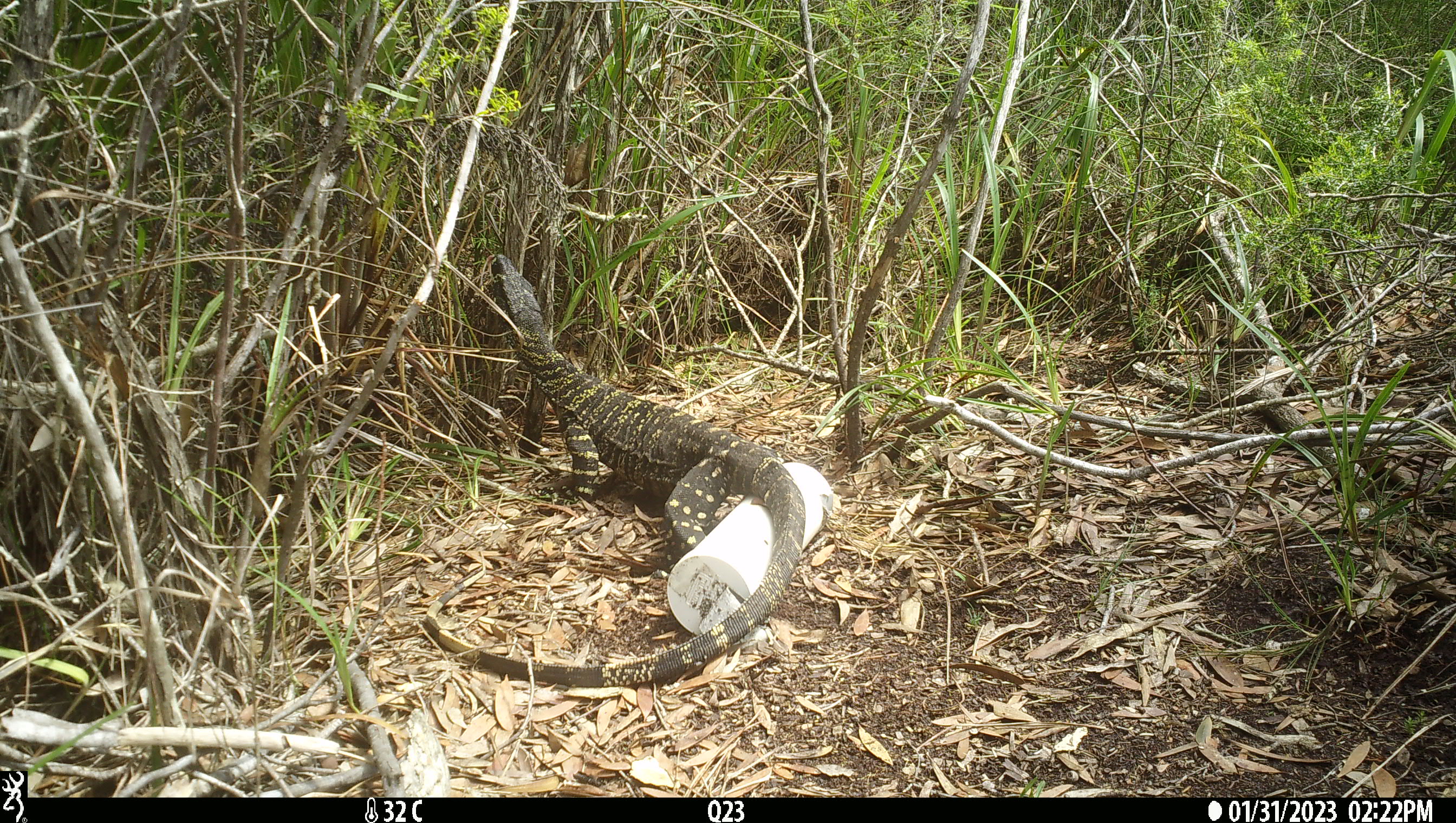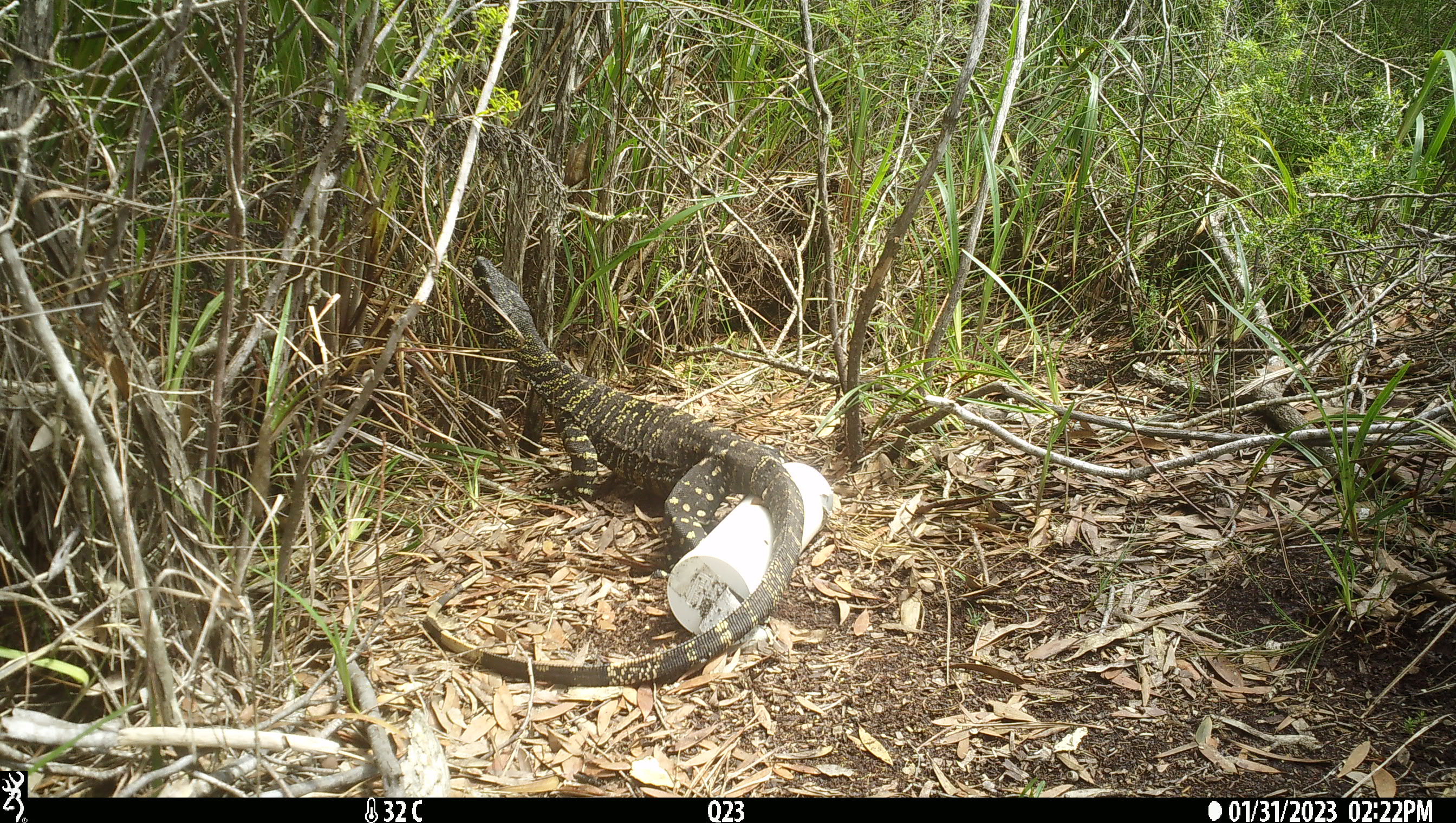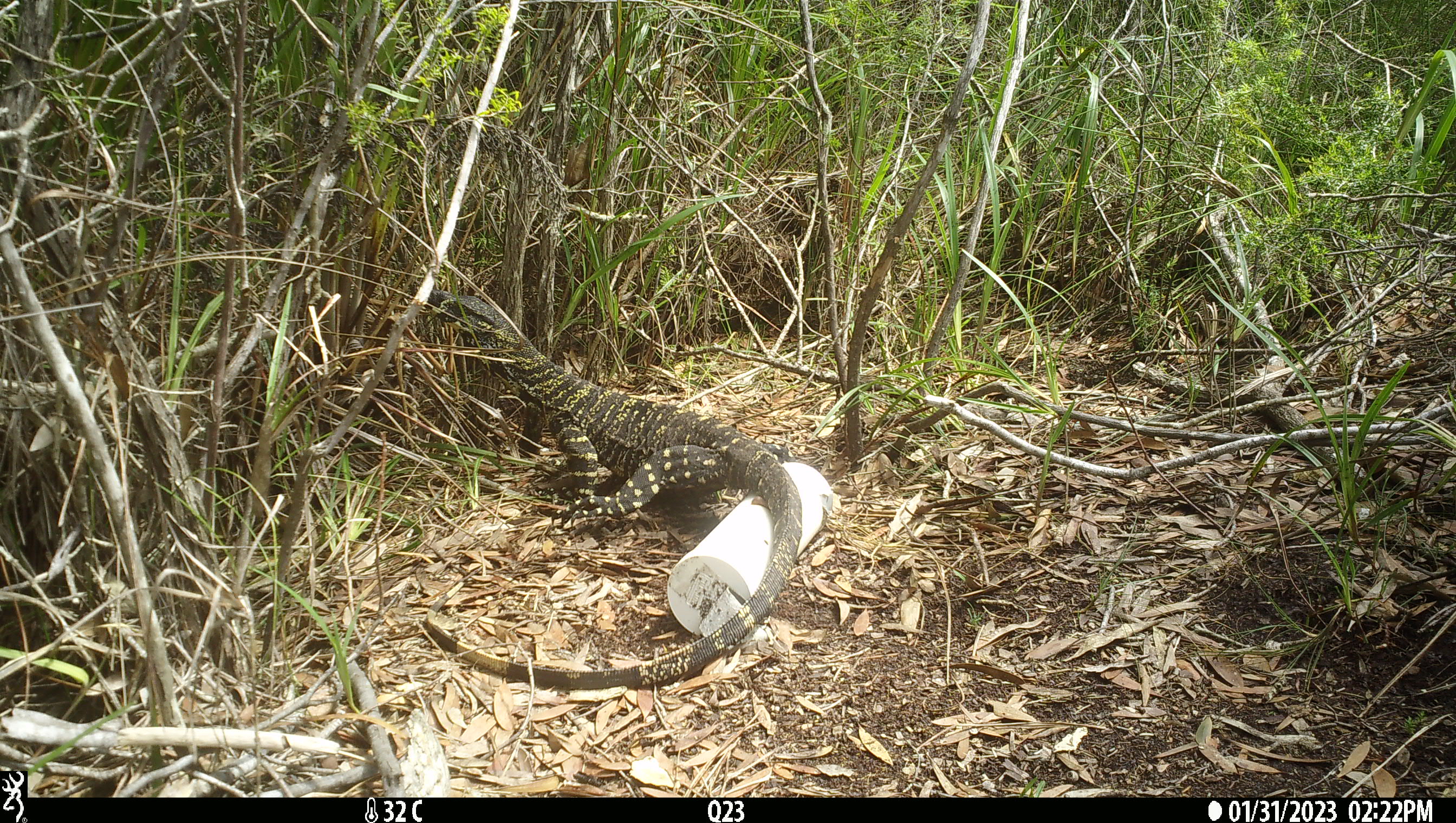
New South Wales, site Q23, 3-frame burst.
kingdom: Animalia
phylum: Chordata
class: Reptilia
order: Squamata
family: Varanidae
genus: Varanus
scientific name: Varanus varius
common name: lace monitor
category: goanna